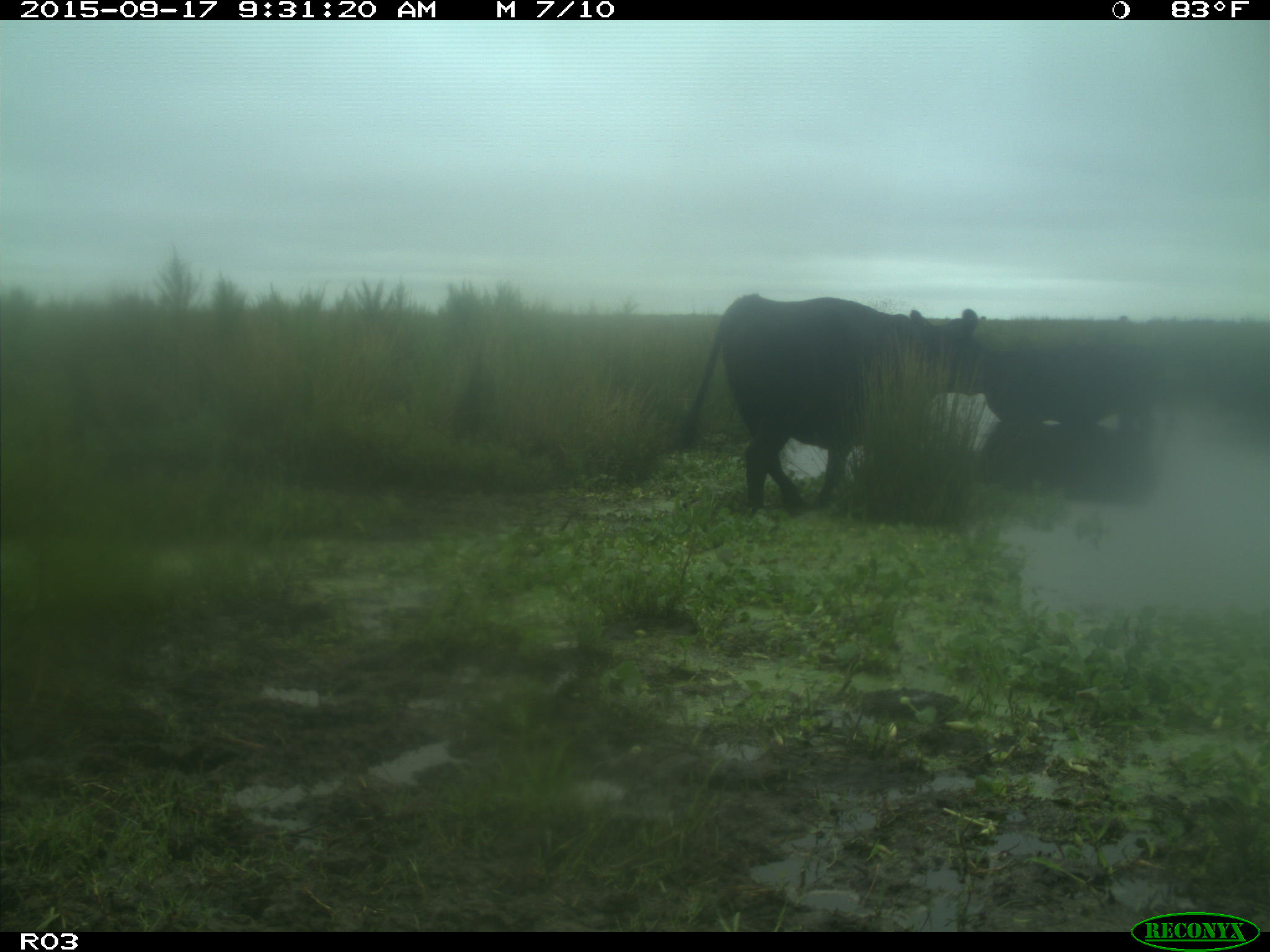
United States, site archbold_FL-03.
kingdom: Animalia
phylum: Chordata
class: Mammalia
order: Artiodactyla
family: Bovidae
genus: Bos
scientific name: Bos taurus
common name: domestic cow